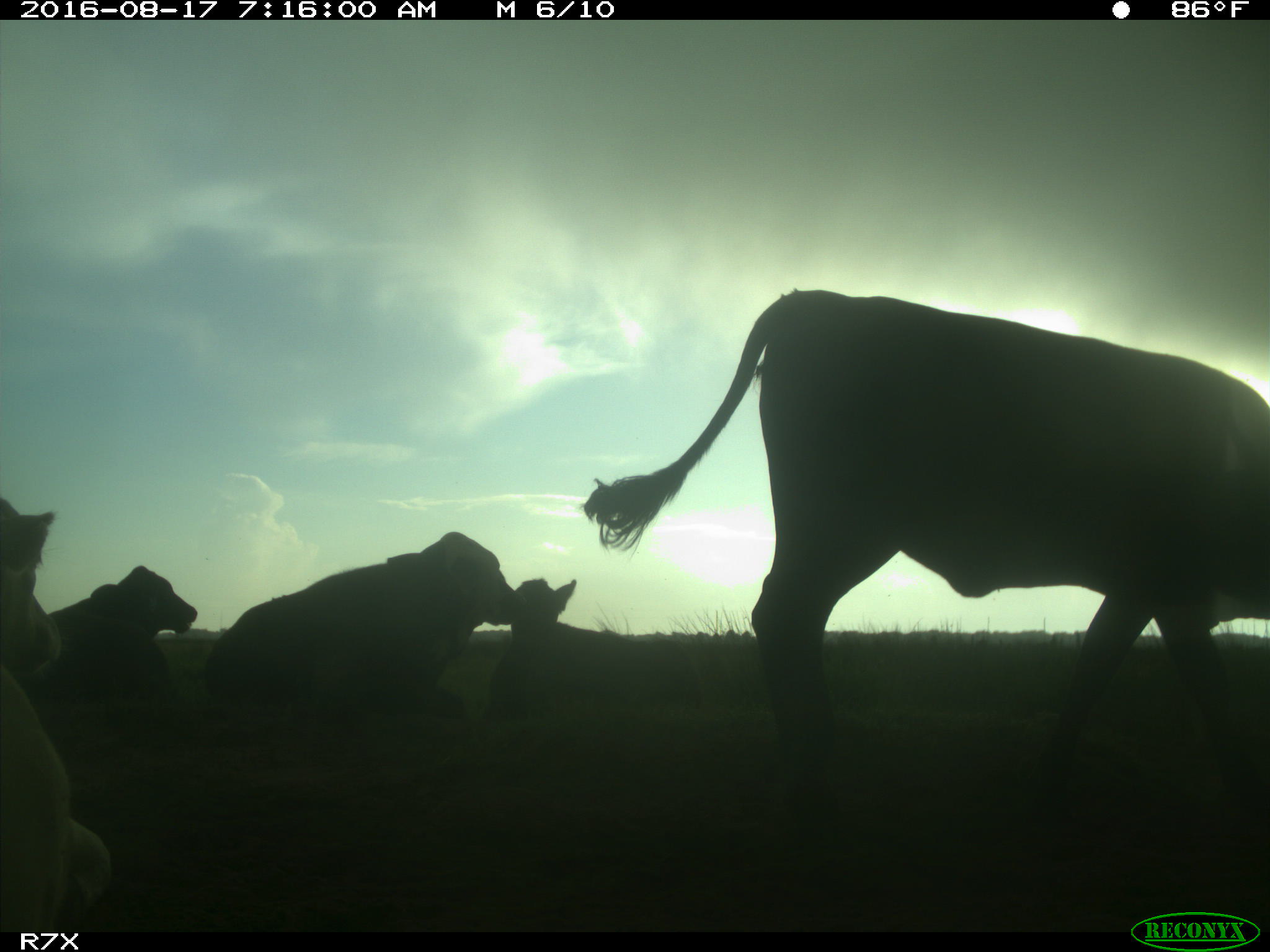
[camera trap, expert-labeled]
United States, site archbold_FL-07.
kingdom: Animalia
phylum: Chordata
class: Mammalia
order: Artiodactyla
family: Bovidae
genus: Bos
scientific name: Bos taurus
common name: domestic cow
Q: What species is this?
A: Bos taurus (domestic cow).